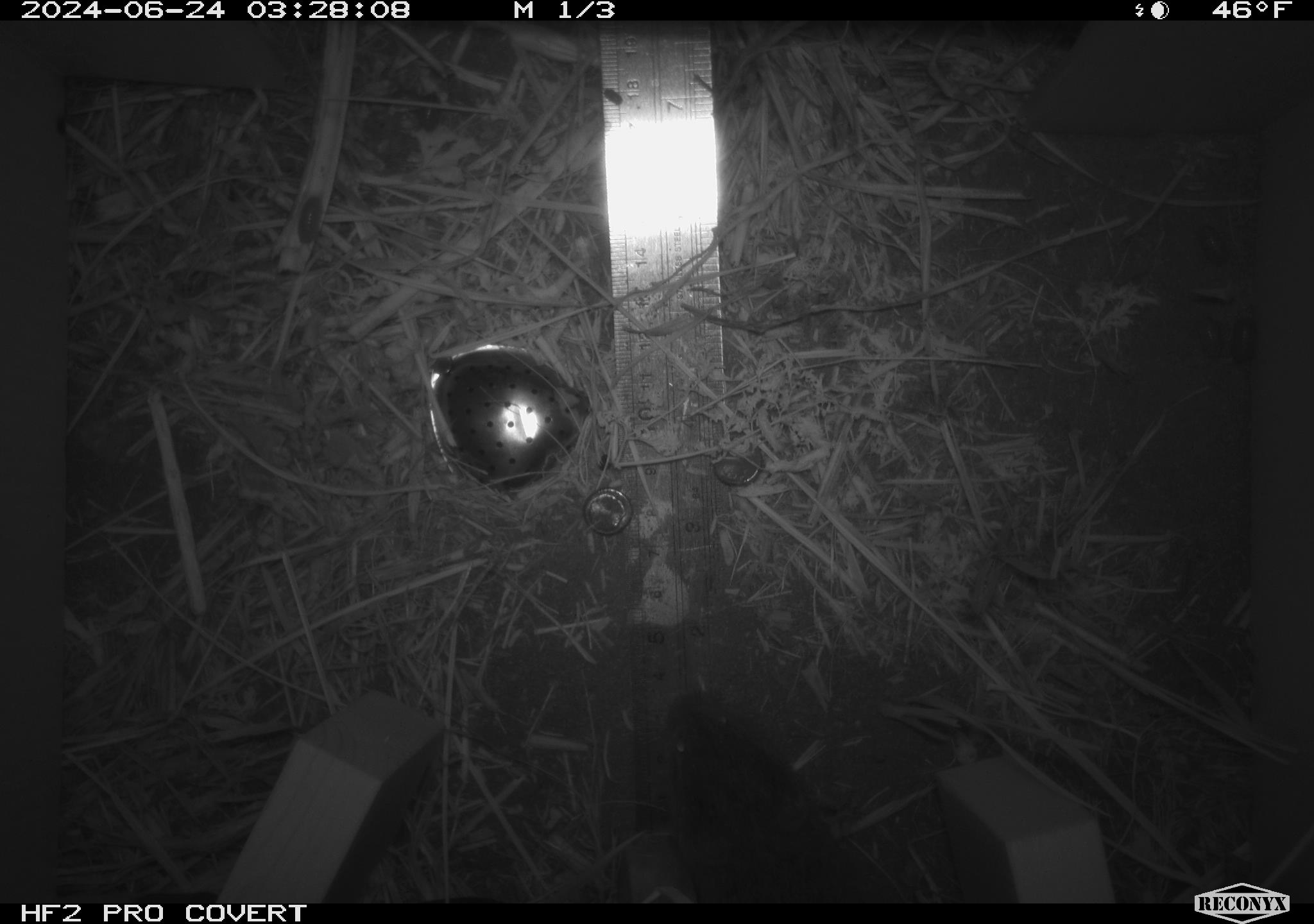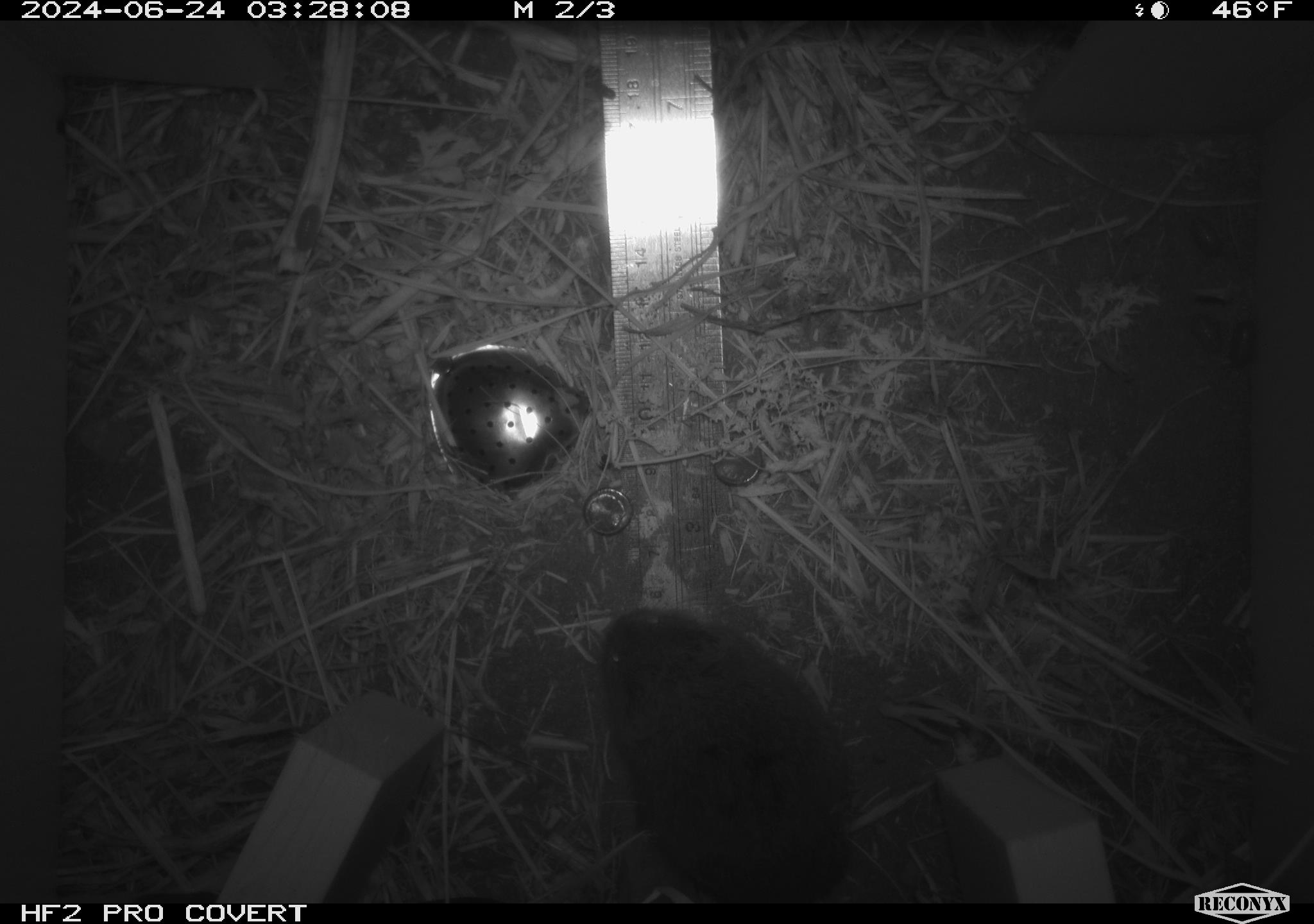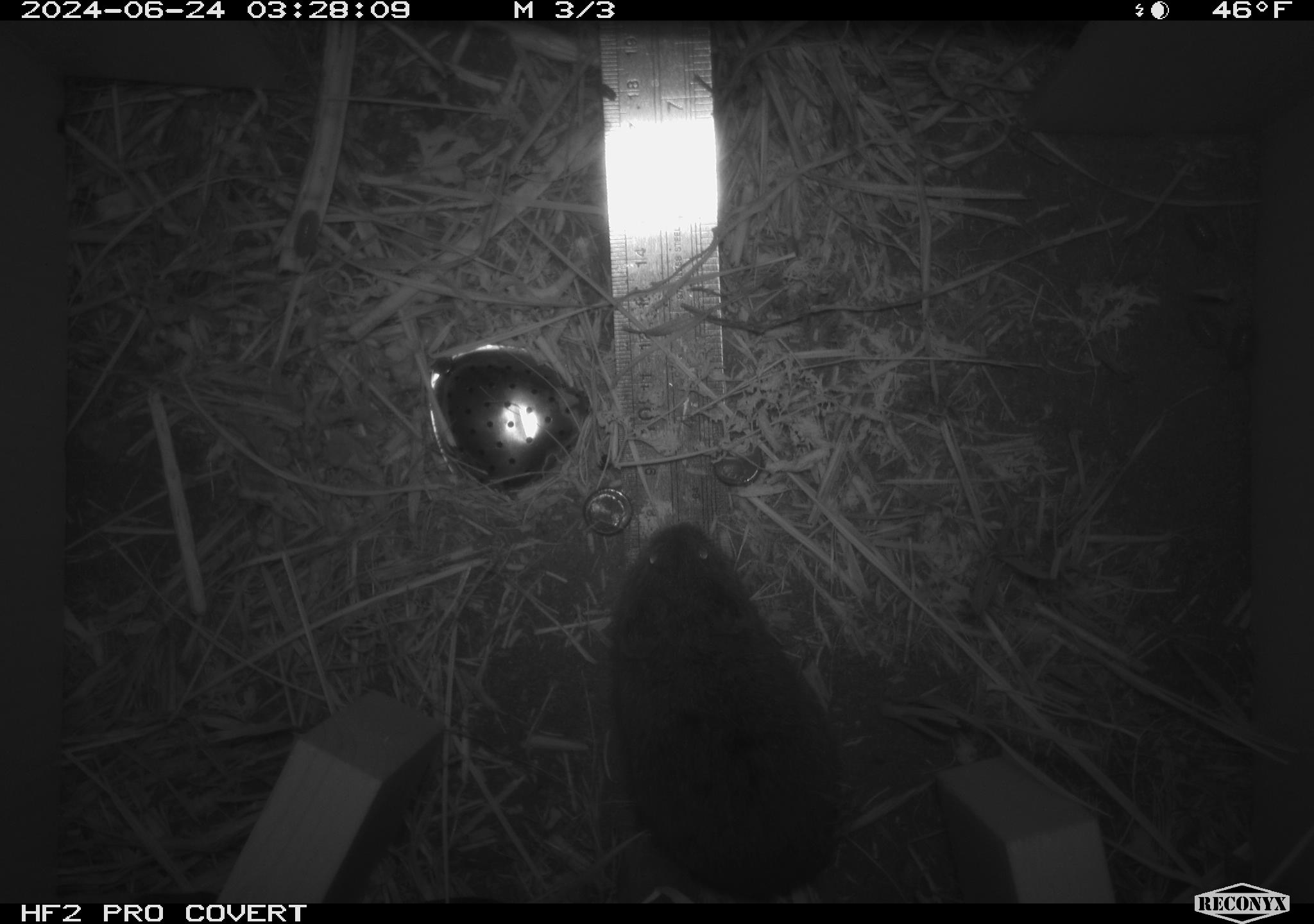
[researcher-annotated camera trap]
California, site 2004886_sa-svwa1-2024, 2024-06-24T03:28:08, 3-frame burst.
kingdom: Animalia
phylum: Chordata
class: Mammalia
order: Rodentia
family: Cricetidae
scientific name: Arvicolinae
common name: voles, lemmings, and muskrats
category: arvicolinae subfamily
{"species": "arvicolinae subfamily (voles, lemmings, and muskrats) (Arvicolinae)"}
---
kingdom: Animalia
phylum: Arthropoda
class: Malacostraca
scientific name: Malacostraca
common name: amphipods, crabs, isopods, krill, lobsters and shrimps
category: malacostracan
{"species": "malacostracan (amphipods, crabs, isopods, krill, lobsters and shrimps) (Malacostraca)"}